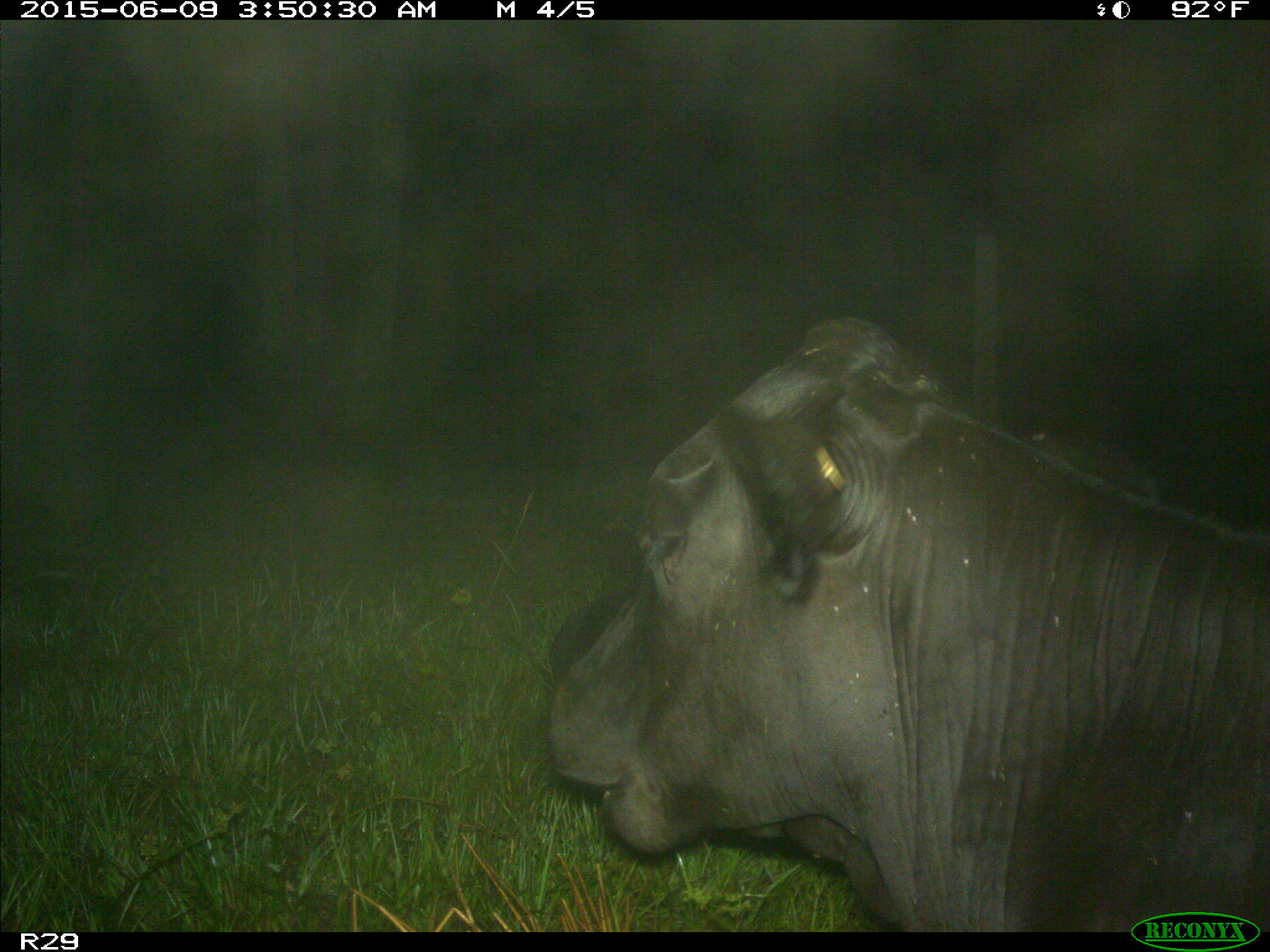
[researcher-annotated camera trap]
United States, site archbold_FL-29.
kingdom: Animalia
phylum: Chordata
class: Mammalia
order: Artiodactyla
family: Bovidae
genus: Bos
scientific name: Bos taurus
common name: domestic cow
Bos taurus (domestic cow).